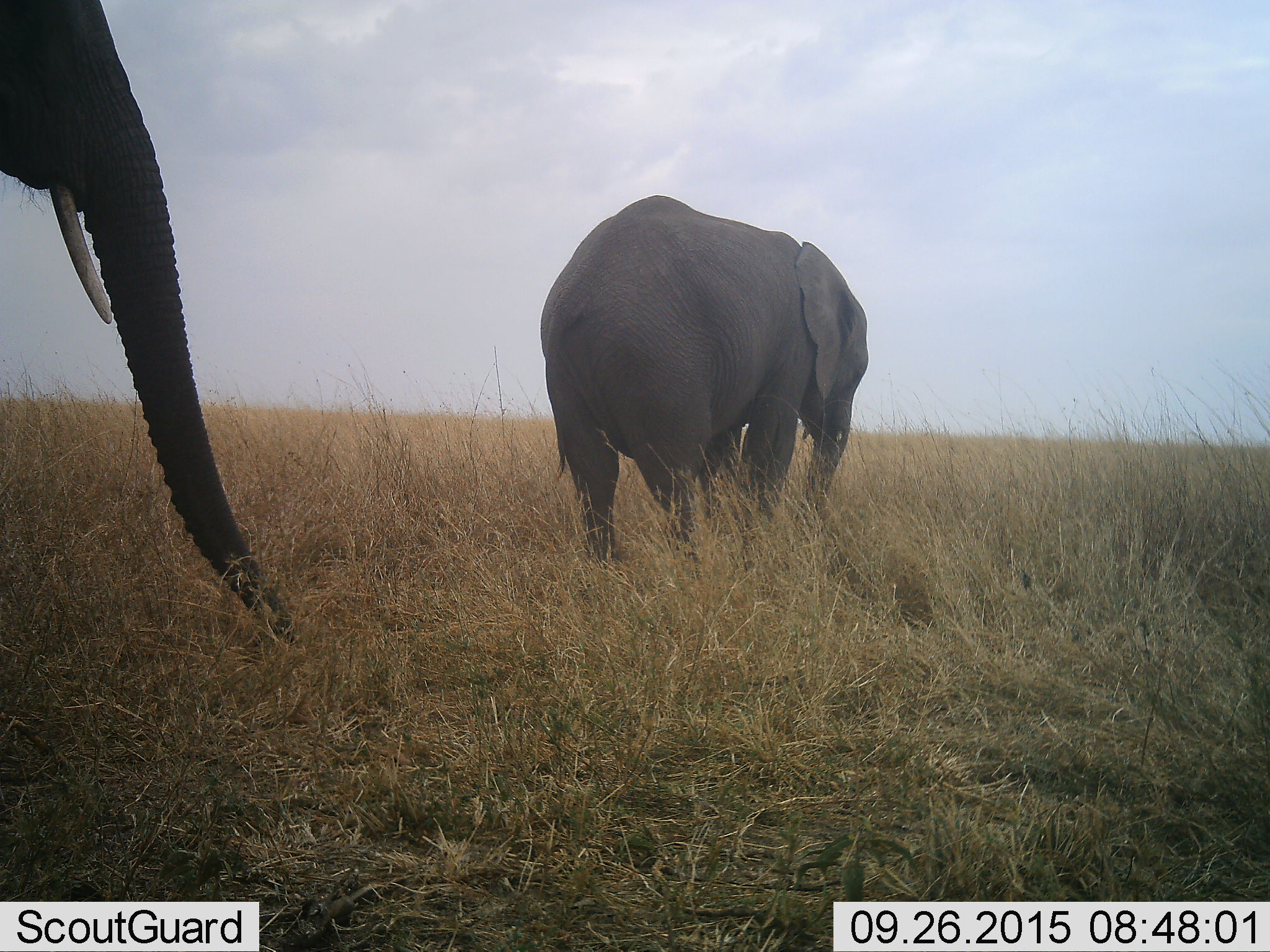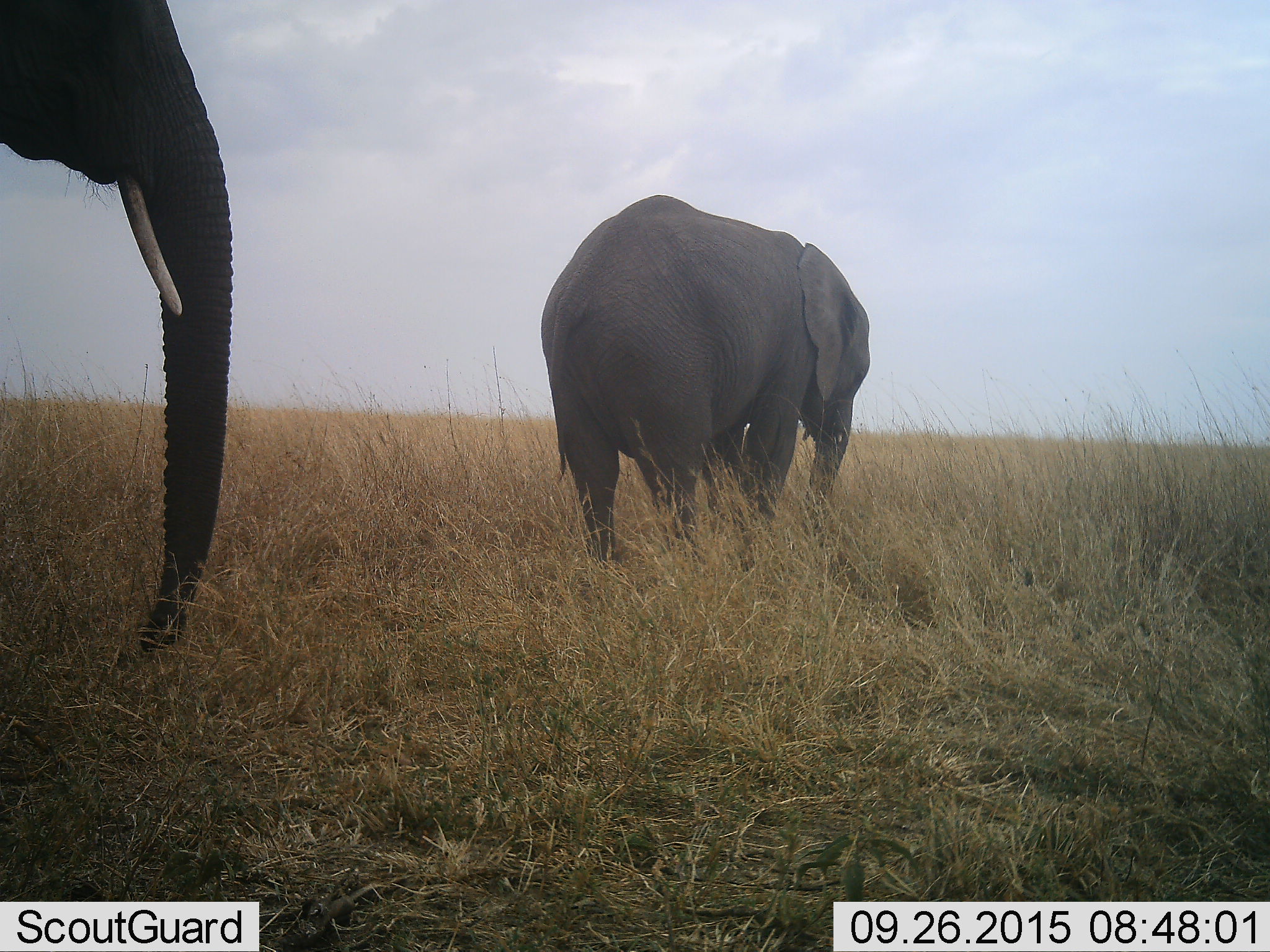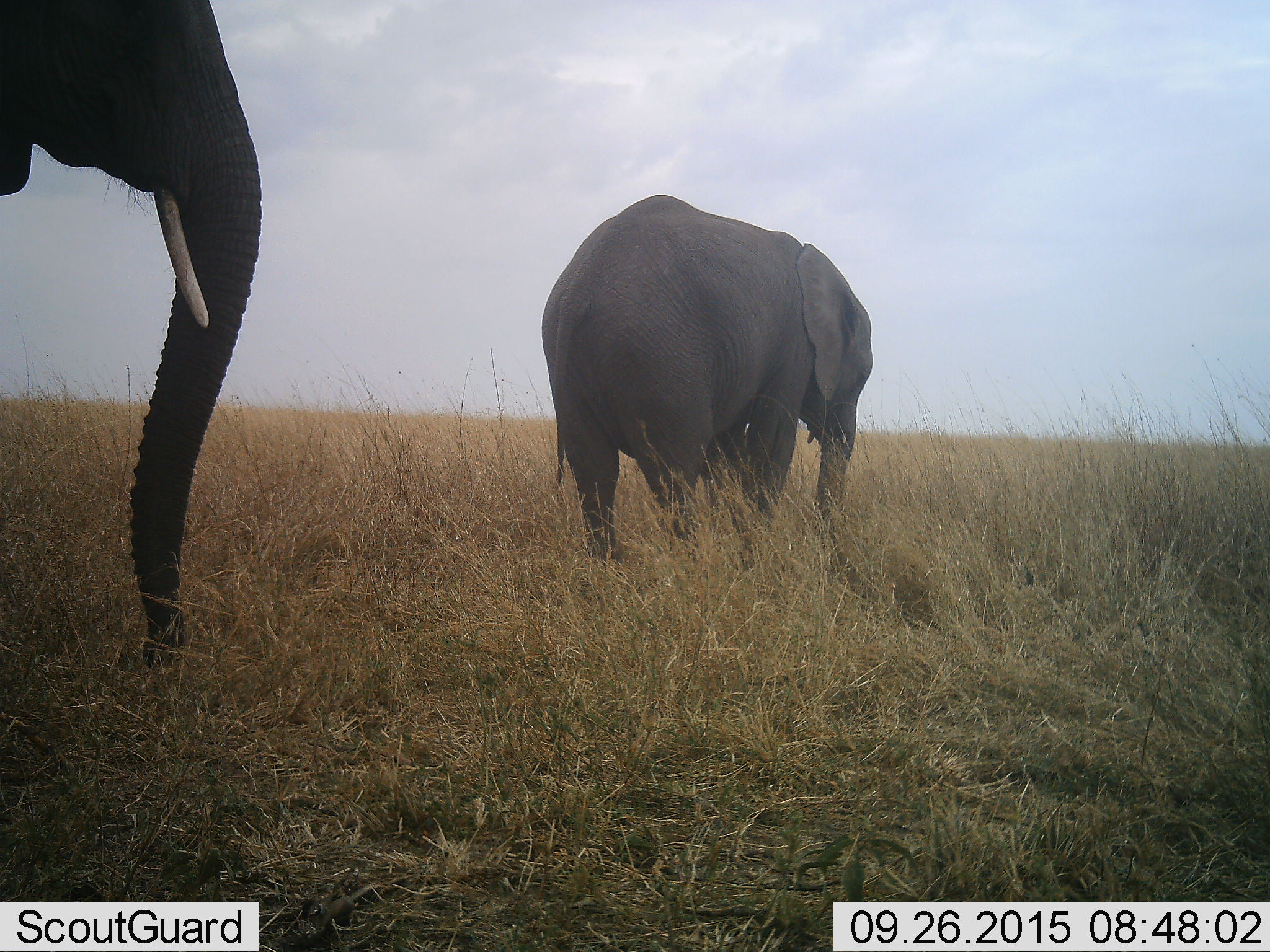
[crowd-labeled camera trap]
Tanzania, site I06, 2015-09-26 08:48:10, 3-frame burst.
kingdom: Animalia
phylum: Chordata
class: Mammalia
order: Proboscidea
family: Elephantidae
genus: Loxodonta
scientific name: Loxodonta africana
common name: african bush elephant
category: elephant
Elephant (african bush elephant) (Loxodonta africana), count 2. Behavior (volunteer vote fractions): standing 89%, resting 0%, moving 11%, interacting 0%. Young present (vote fraction): 22%. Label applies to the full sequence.